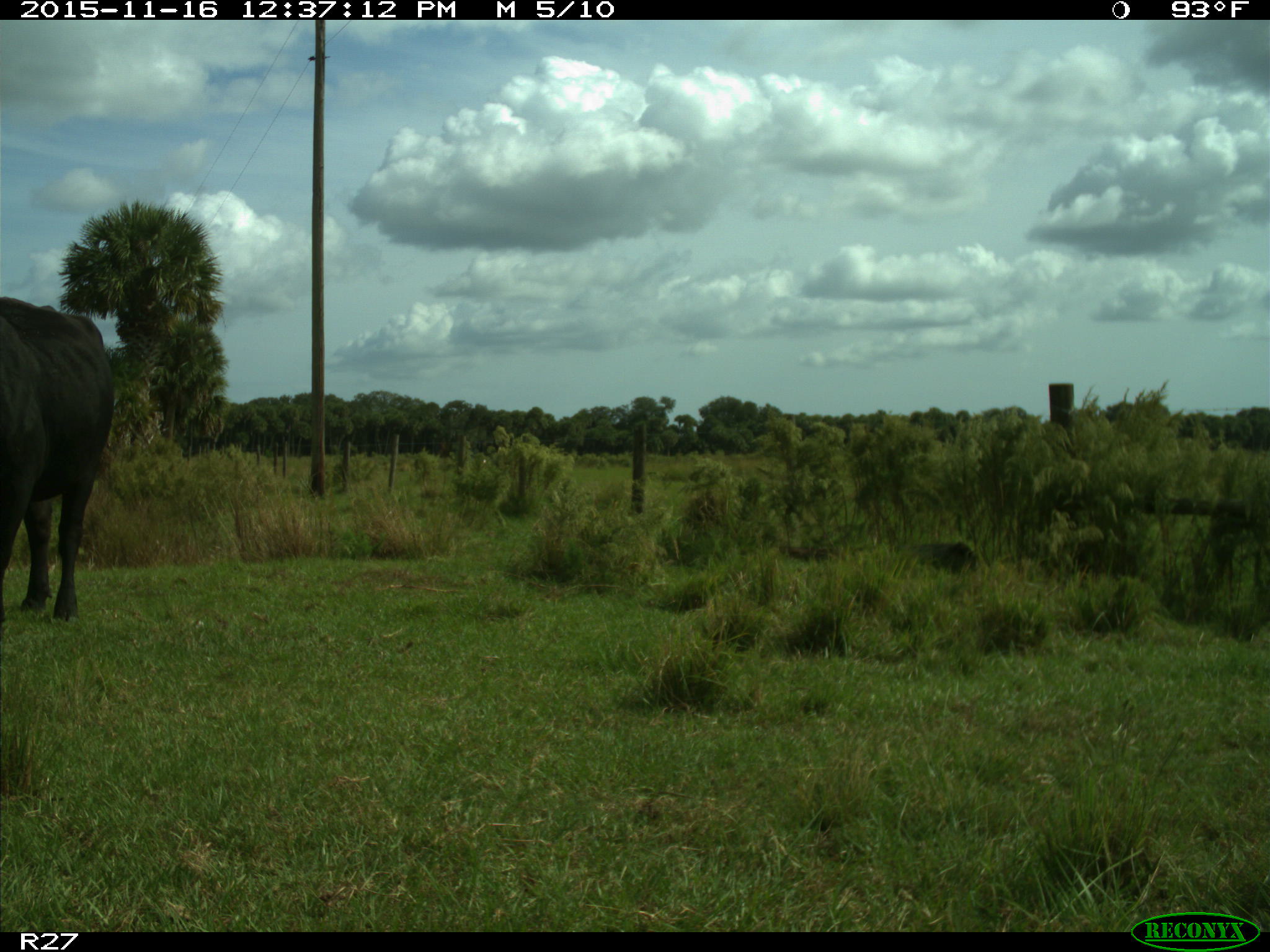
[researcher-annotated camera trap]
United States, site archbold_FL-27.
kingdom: Animalia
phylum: Chordata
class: Mammalia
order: Artiodactyla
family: Bovidae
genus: Bos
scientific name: Bos taurus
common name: domestic cow